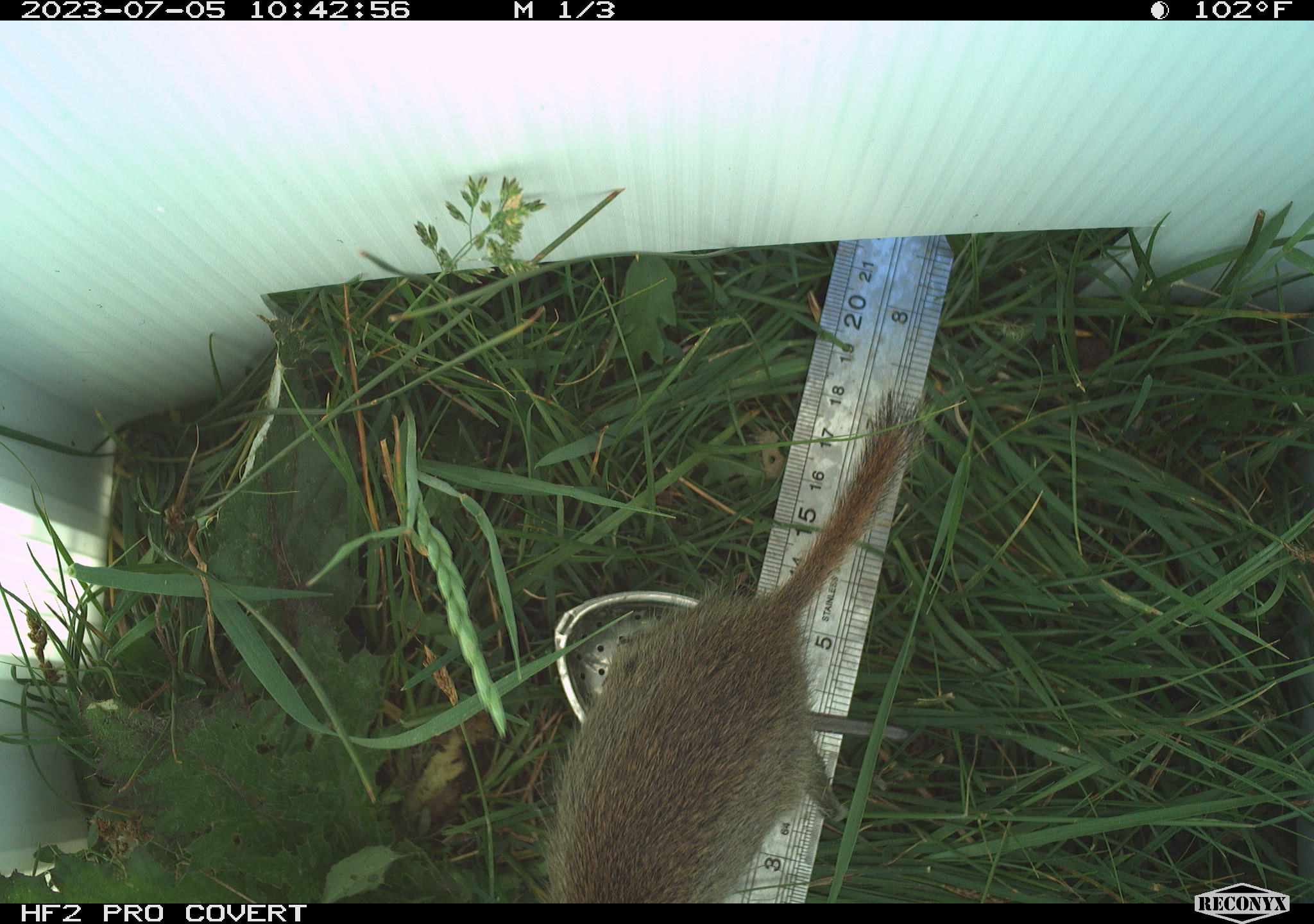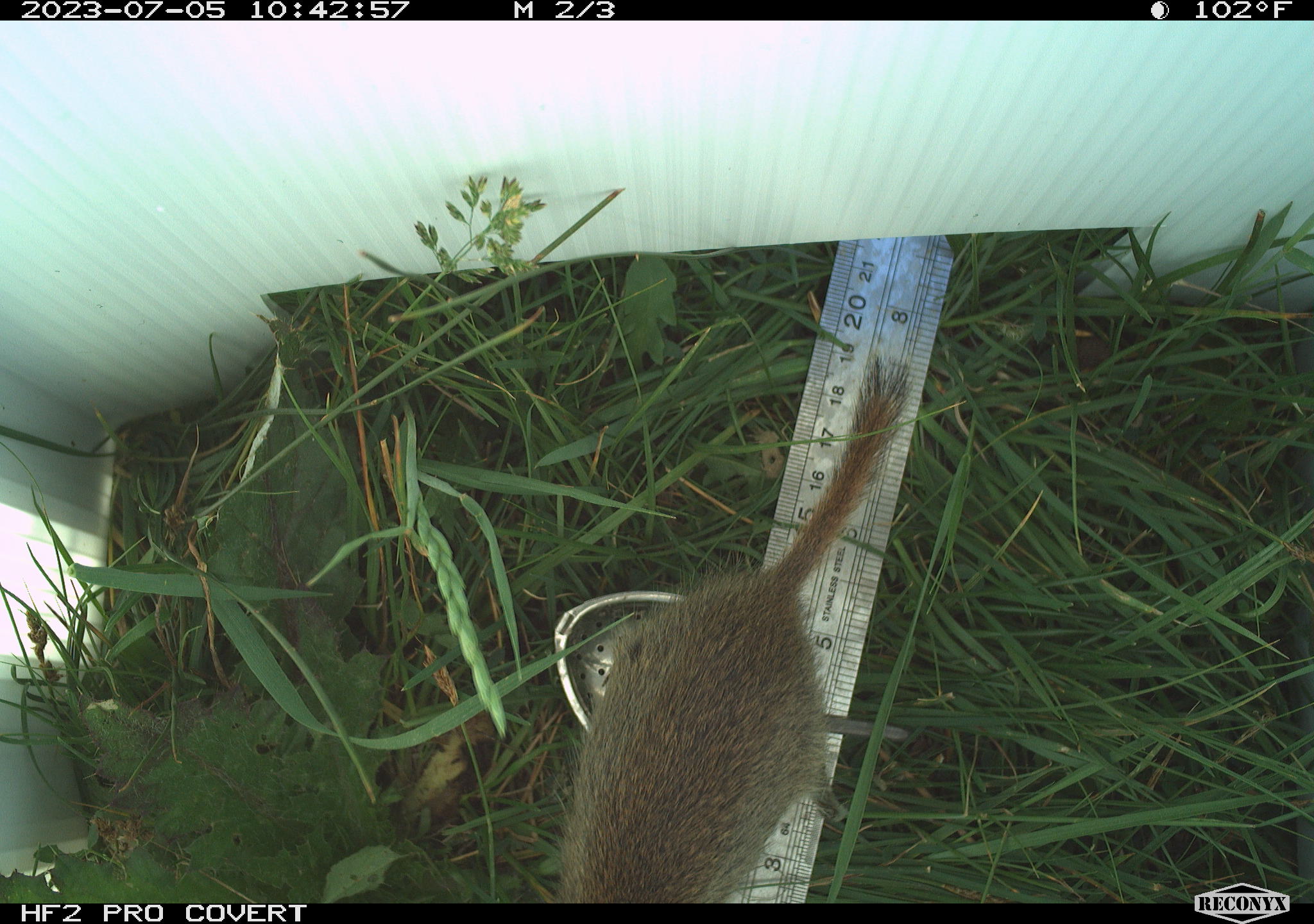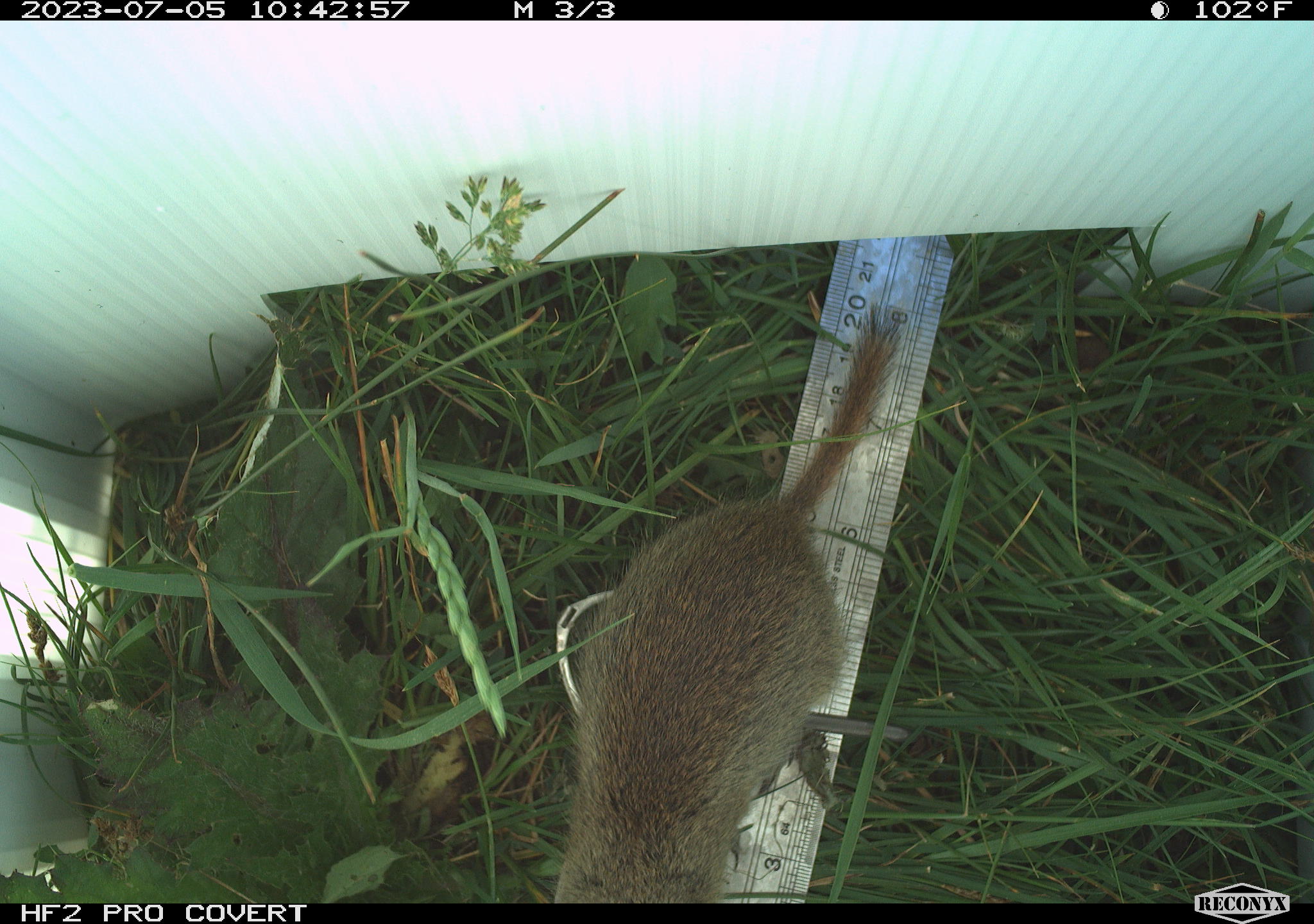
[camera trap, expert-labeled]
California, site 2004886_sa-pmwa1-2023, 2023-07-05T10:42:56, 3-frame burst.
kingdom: Animalia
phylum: Chordata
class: Mammalia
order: Rodentia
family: Sciuridae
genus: Urocitellus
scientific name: Urocitellus beldingi beldingi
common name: belding's ground squirrel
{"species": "belding's ground squirrel (Urocitellus beldingi beldingi)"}